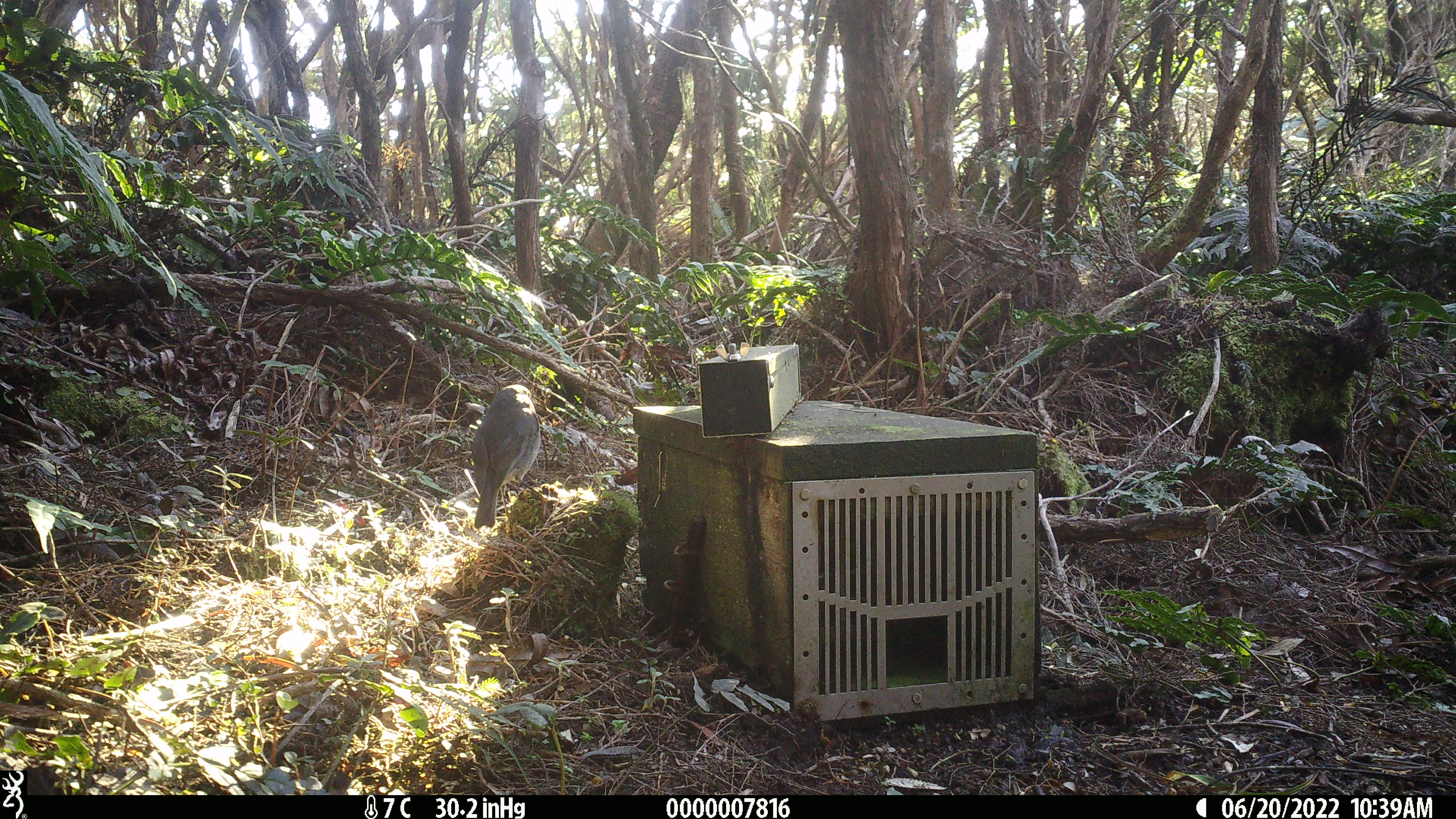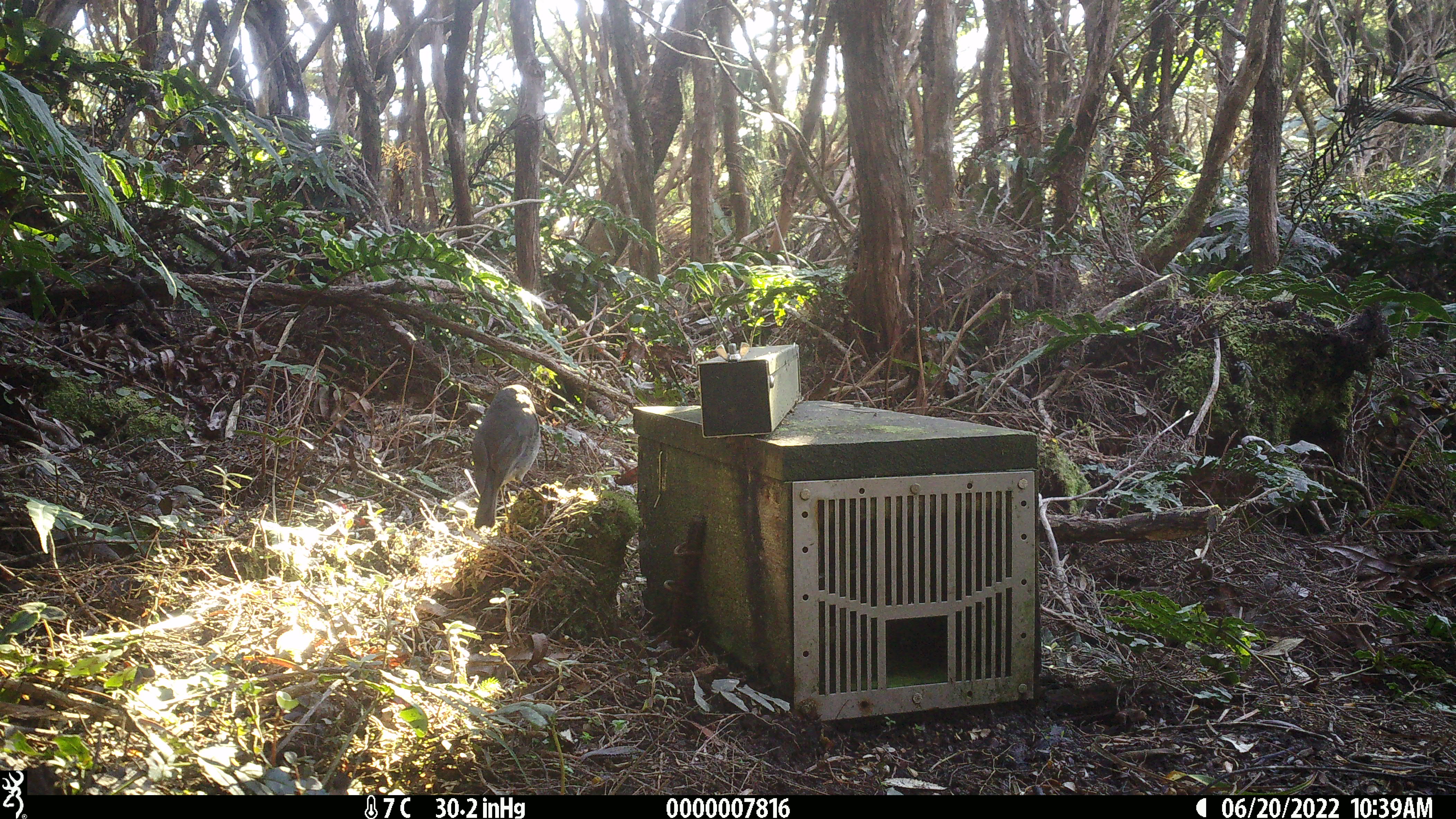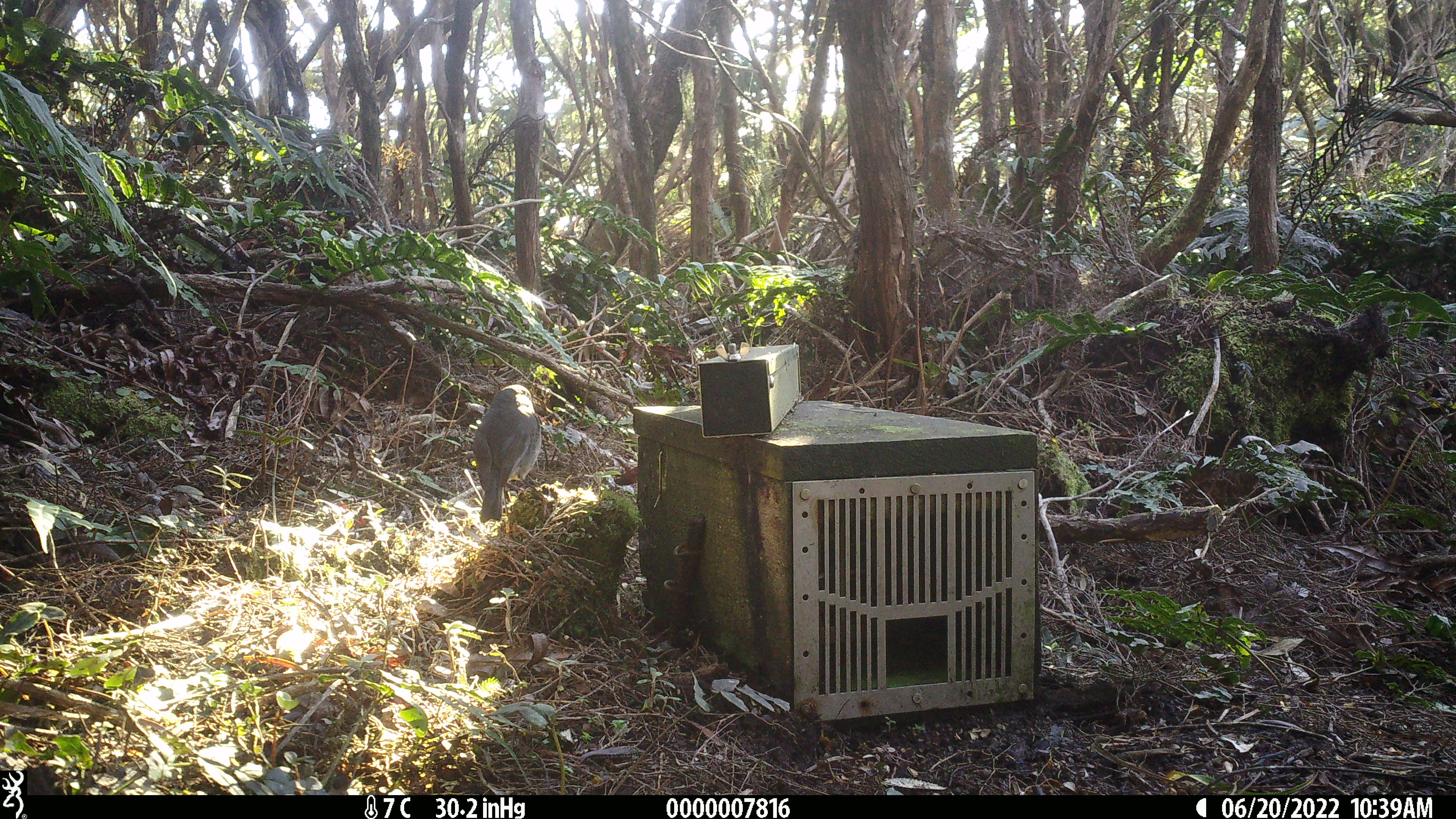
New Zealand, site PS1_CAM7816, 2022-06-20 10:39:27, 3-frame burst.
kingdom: Animalia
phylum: Chordata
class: Aves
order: Passeriformes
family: Petroicidae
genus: Petroica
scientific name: Petroica australis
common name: new zealand robin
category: robin